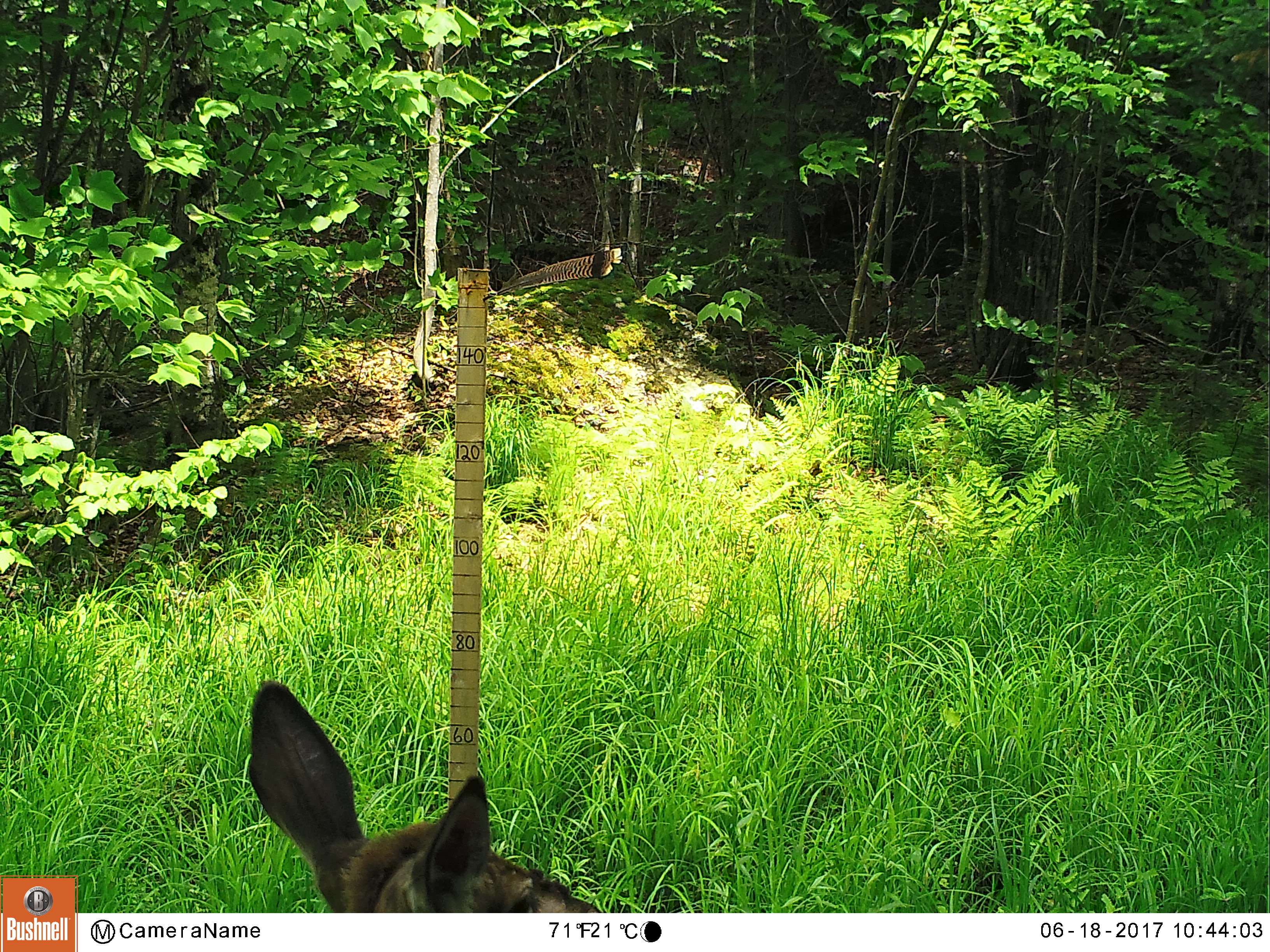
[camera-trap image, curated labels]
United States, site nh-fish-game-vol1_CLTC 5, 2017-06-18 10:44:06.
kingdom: Animalia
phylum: Chordata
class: Mammalia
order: Artiodactyla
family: Cervidae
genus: Odocoileus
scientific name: Odocoileus virginianus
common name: white-tailed deer